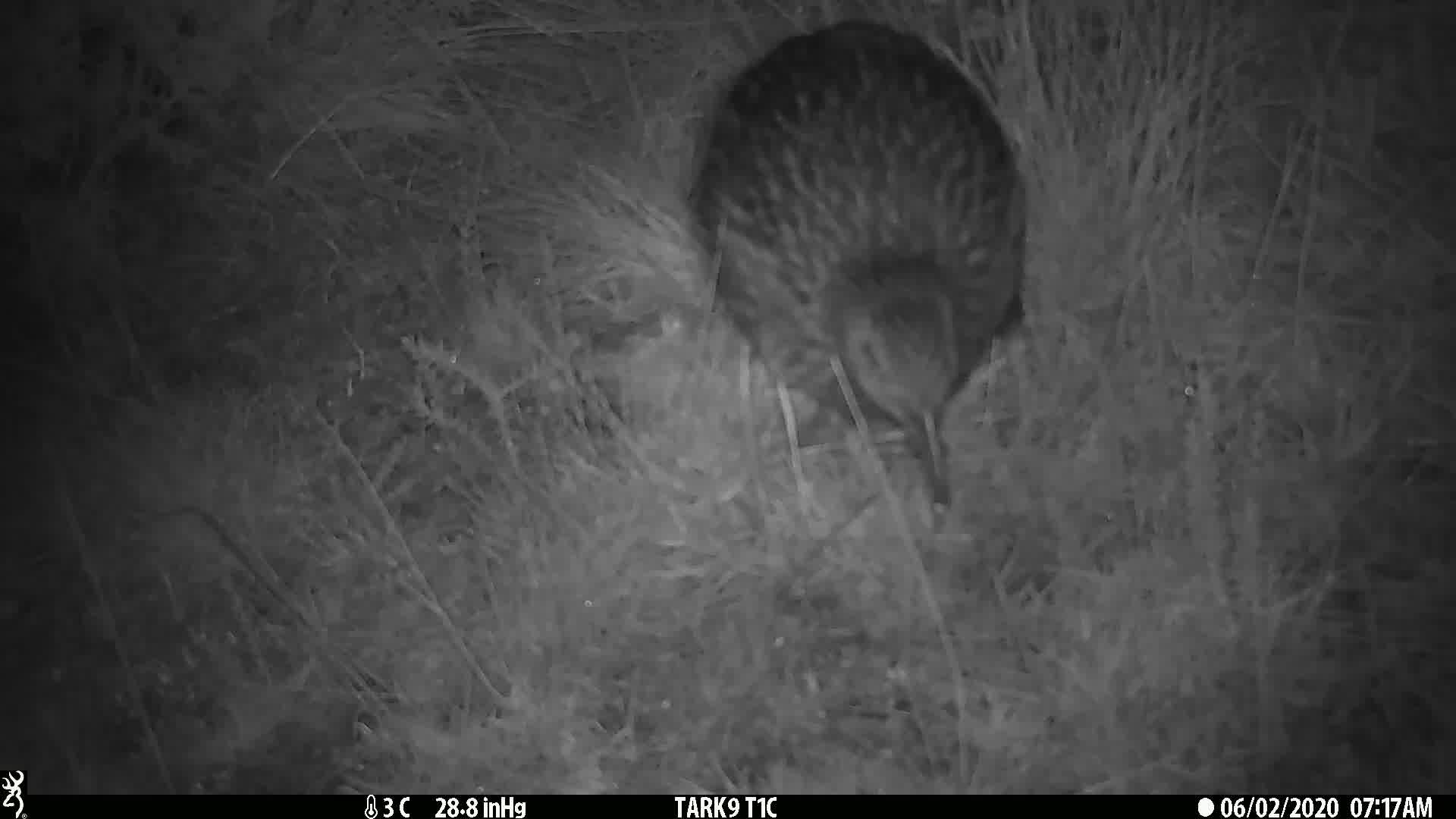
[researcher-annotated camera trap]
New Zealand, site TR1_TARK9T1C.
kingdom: Animalia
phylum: Chordata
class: Aves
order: Gruiformes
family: Rallidae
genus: Gallirallus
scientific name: Gallirallus australis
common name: weka